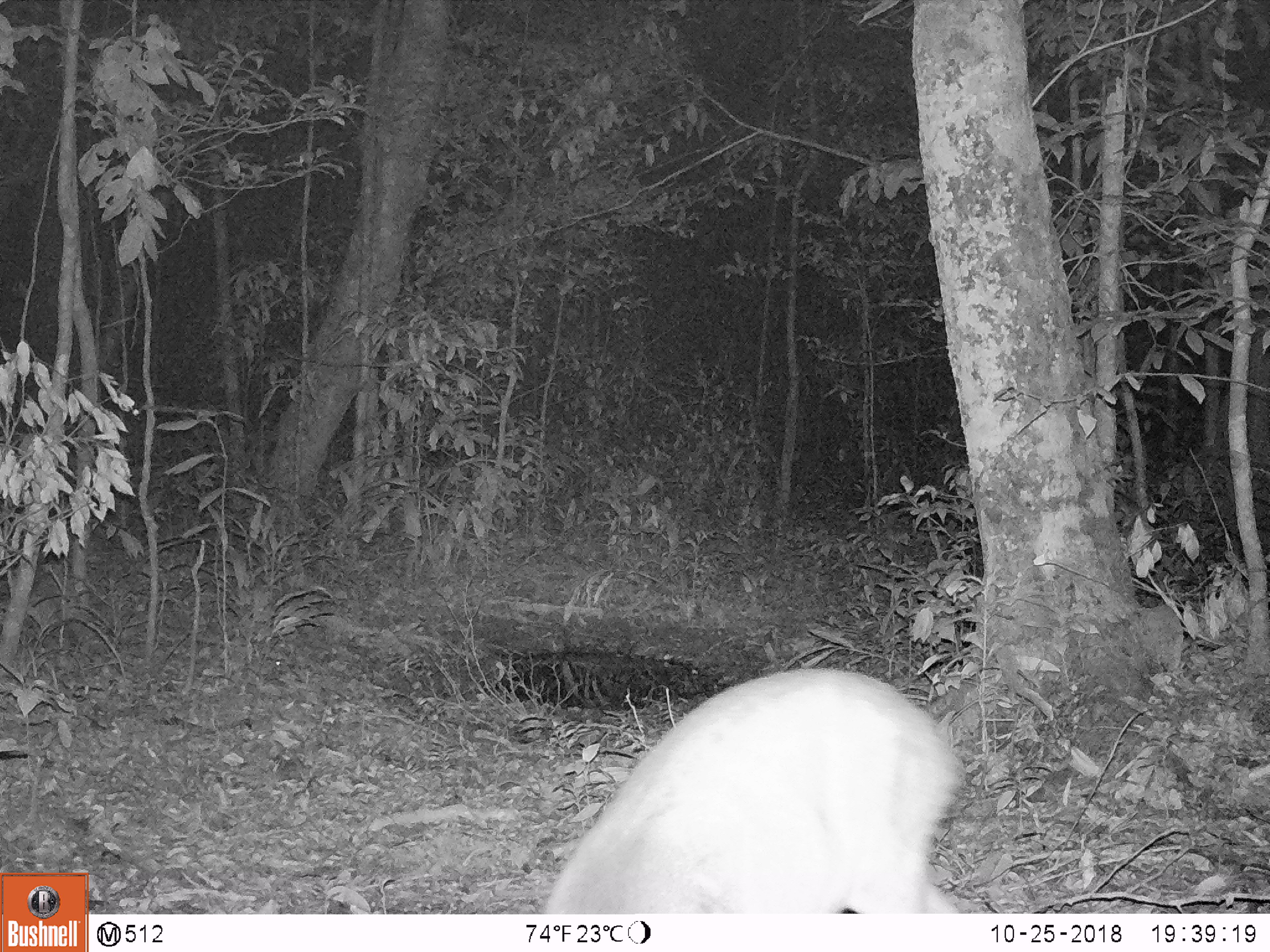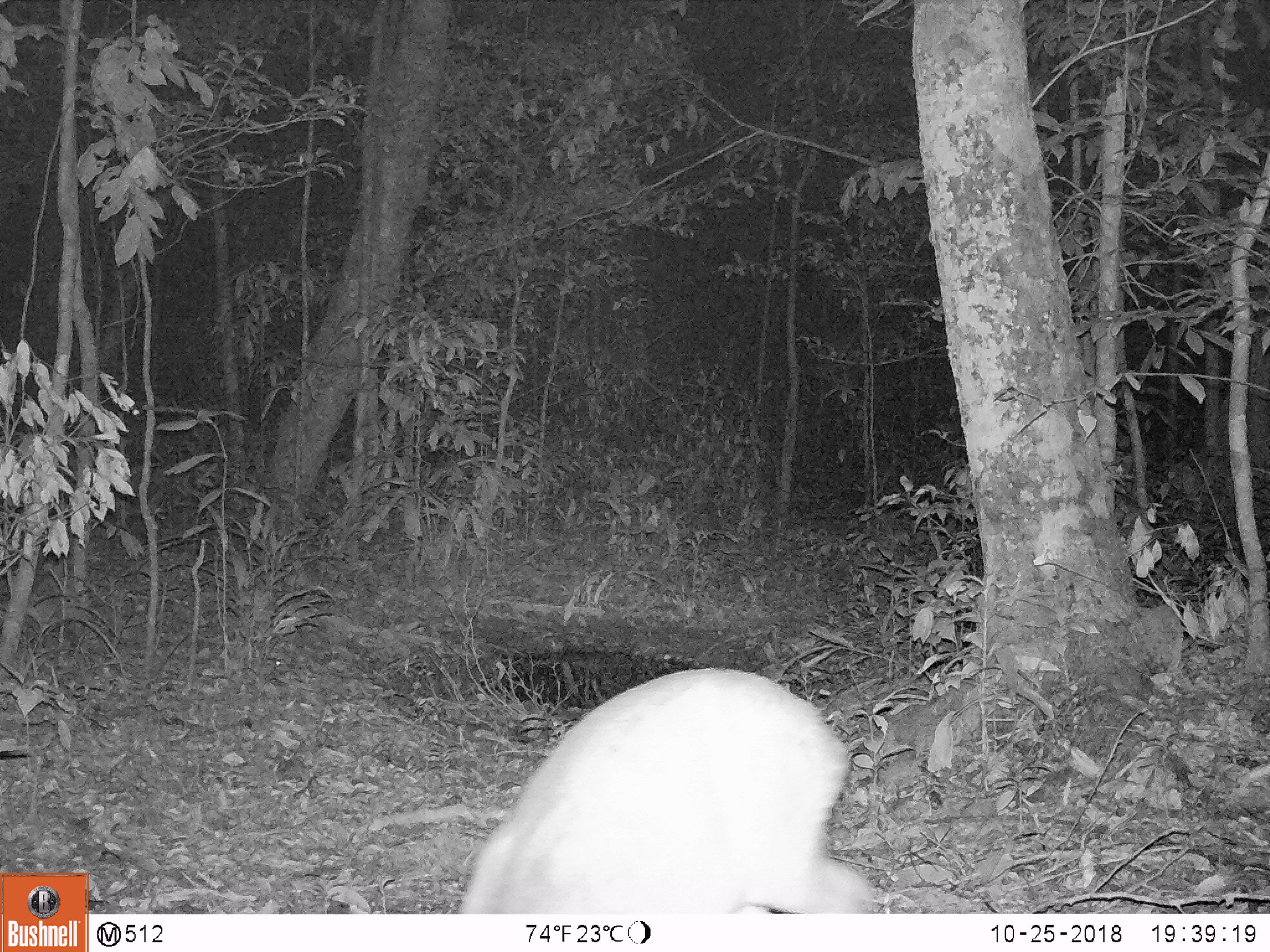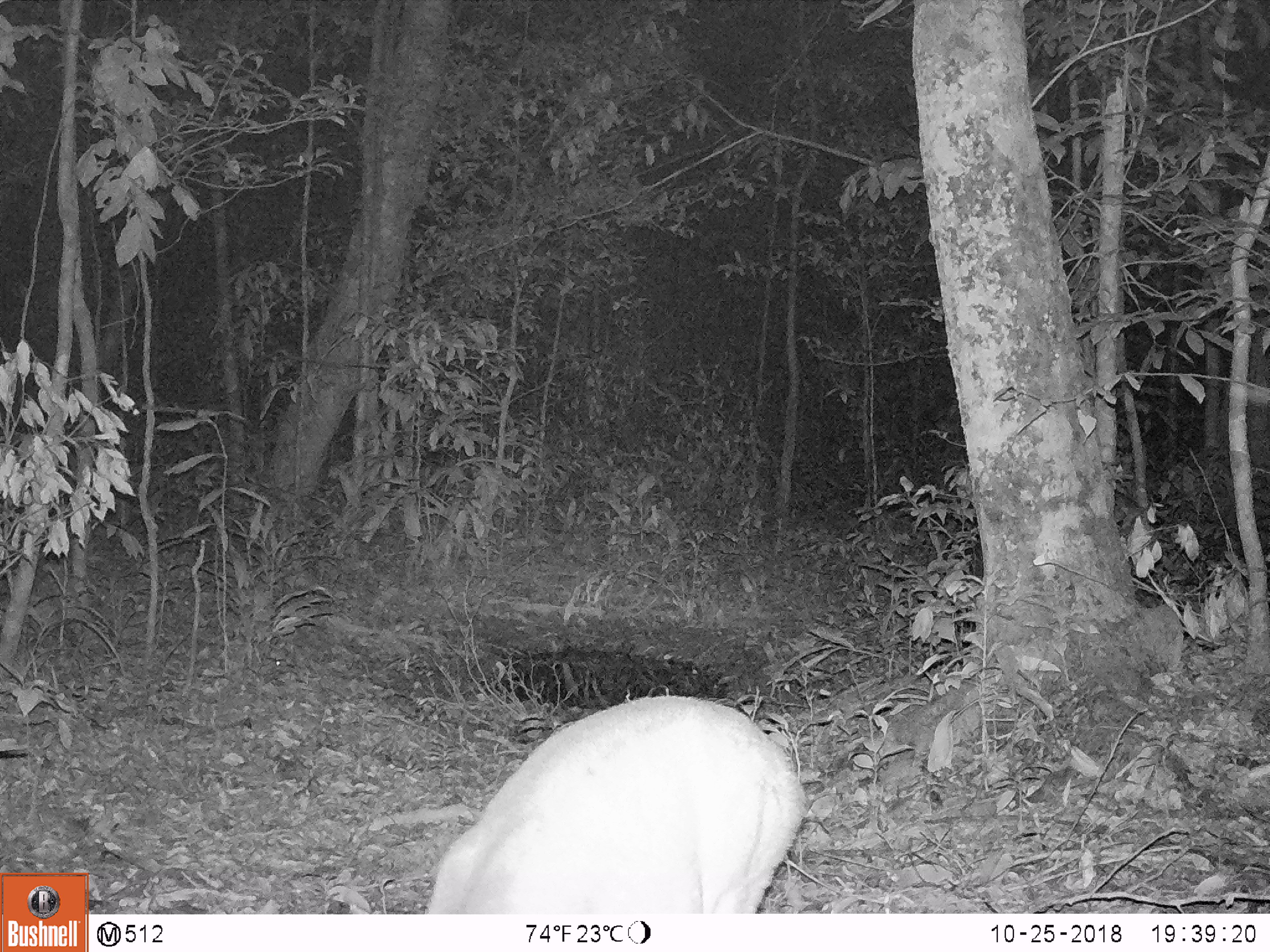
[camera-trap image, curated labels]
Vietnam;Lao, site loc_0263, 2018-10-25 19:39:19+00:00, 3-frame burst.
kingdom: Animalia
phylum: Chordata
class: Mammalia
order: Artiodactyla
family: Cervidae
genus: Muntiacus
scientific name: Muntiacus vuquangensis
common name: large-antlered muntjac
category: large antlered muntjac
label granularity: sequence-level